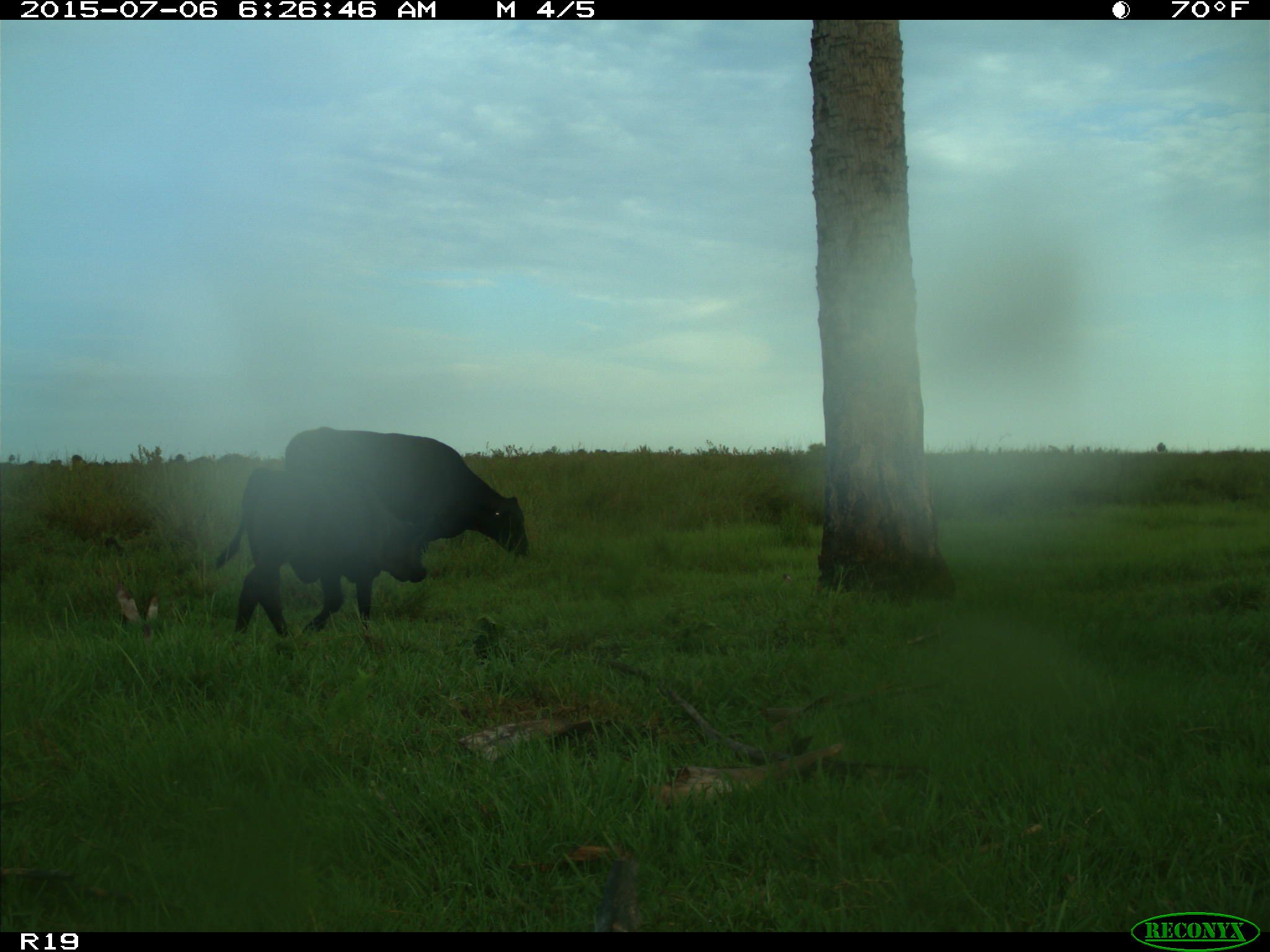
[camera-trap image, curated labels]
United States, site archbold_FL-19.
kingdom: Animalia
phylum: Chordata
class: Mammalia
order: Artiodactyla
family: Bovidae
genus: Bos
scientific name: Bos taurus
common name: domestic cow